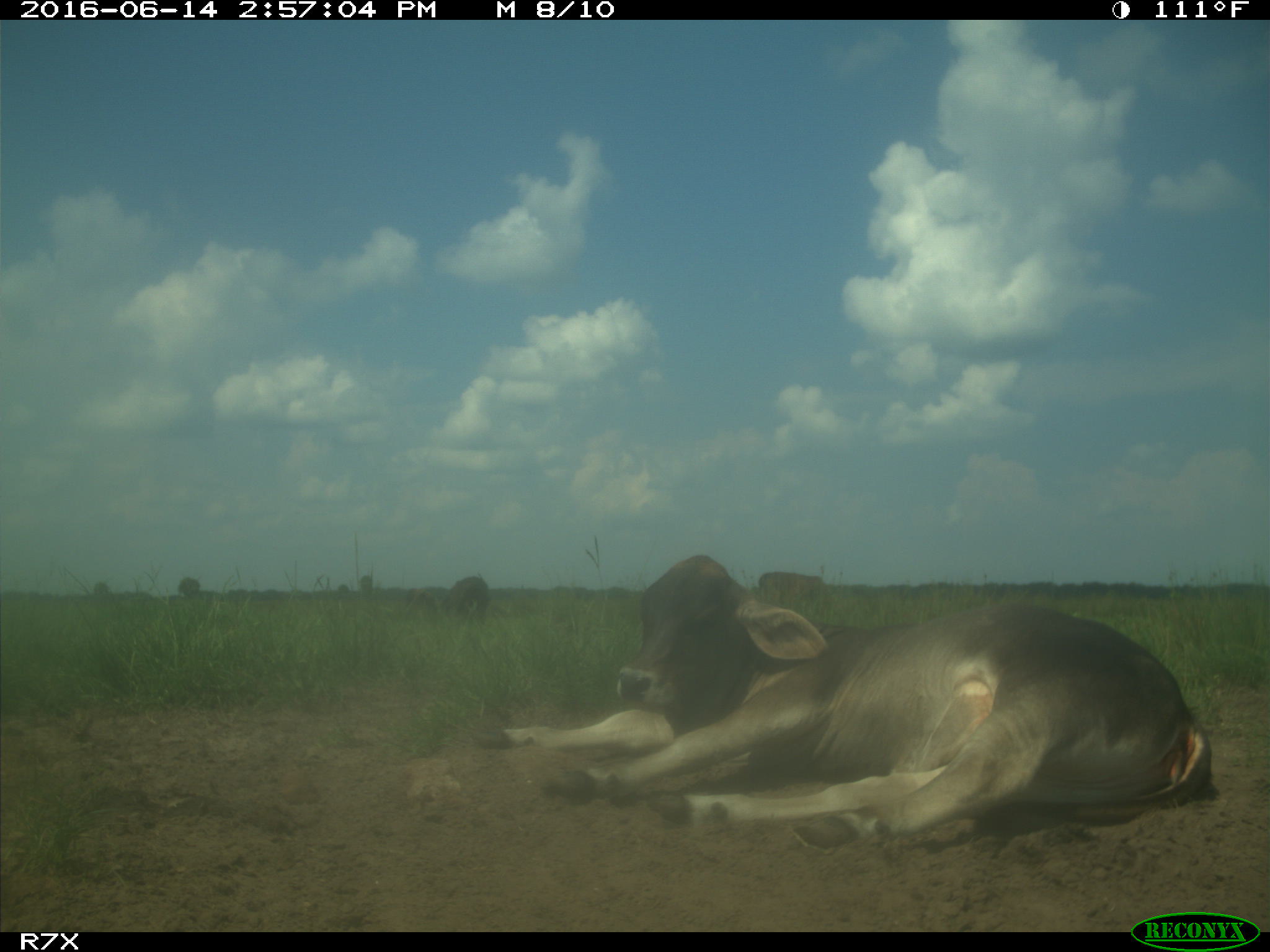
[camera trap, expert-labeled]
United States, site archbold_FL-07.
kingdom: Animalia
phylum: Chordata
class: Mammalia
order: Artiodactyla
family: Bovidae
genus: Bos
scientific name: Bos taurus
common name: domestic cow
Bos taurus (domestic cow).